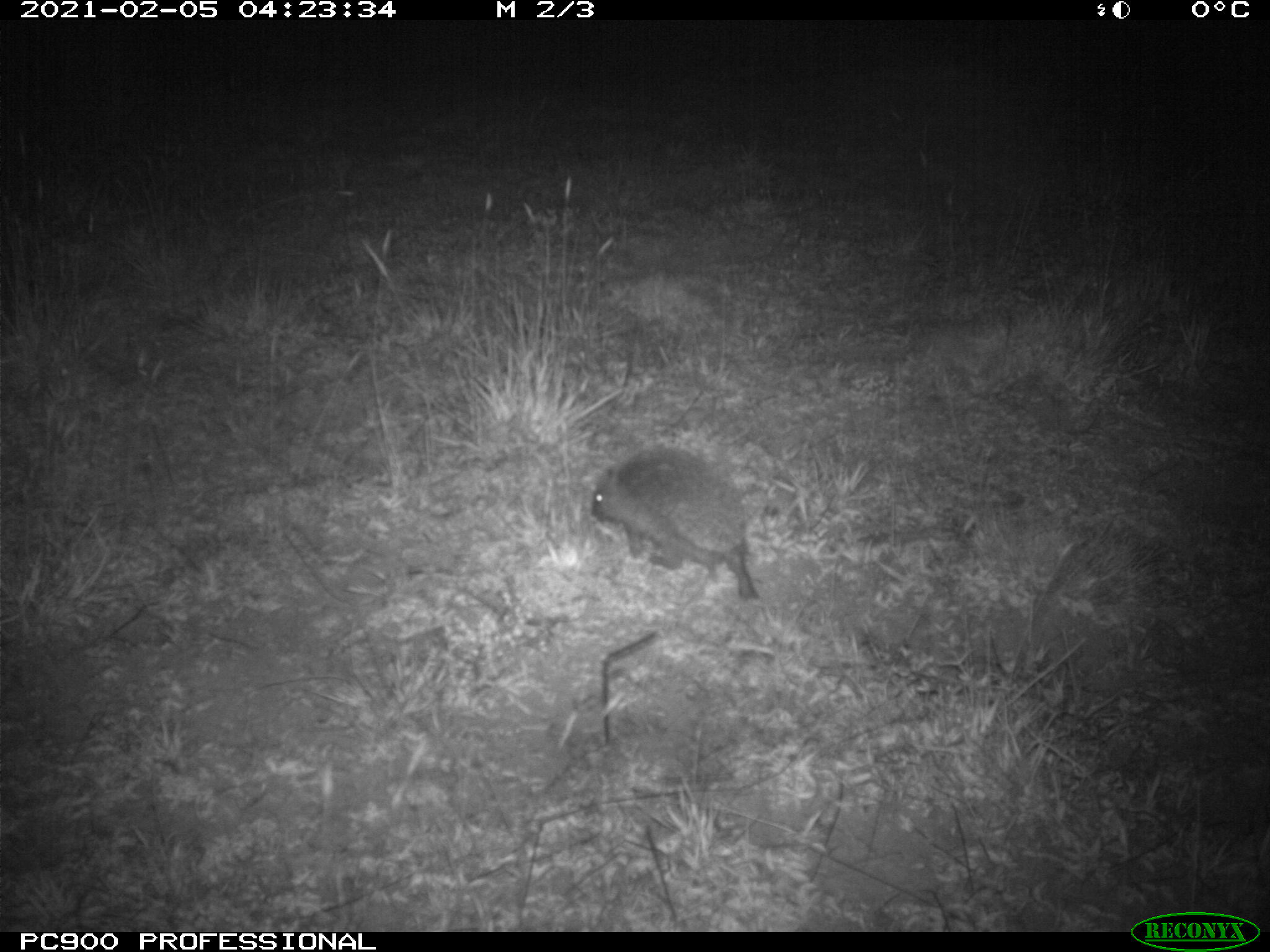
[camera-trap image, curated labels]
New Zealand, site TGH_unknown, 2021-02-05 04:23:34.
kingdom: Animalia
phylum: Chordata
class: Mammalia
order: Eulipotyphla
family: Erinaceidae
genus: Erinaceus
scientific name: Erinaceus europaeus europaeus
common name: european hedgehog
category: hedgehog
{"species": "hedgehog (european hedgehog) (Erinaceus europaeus europaeus)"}